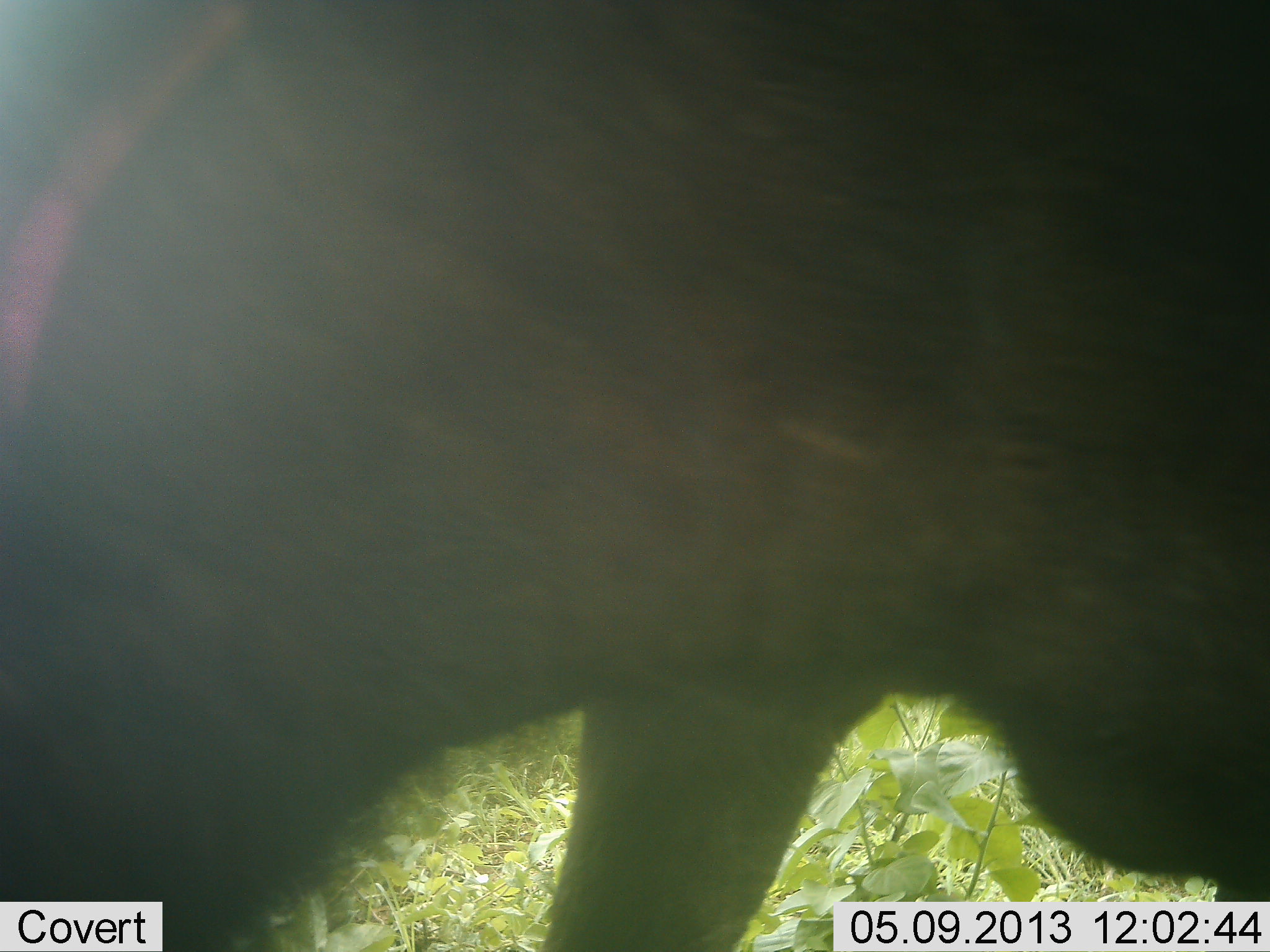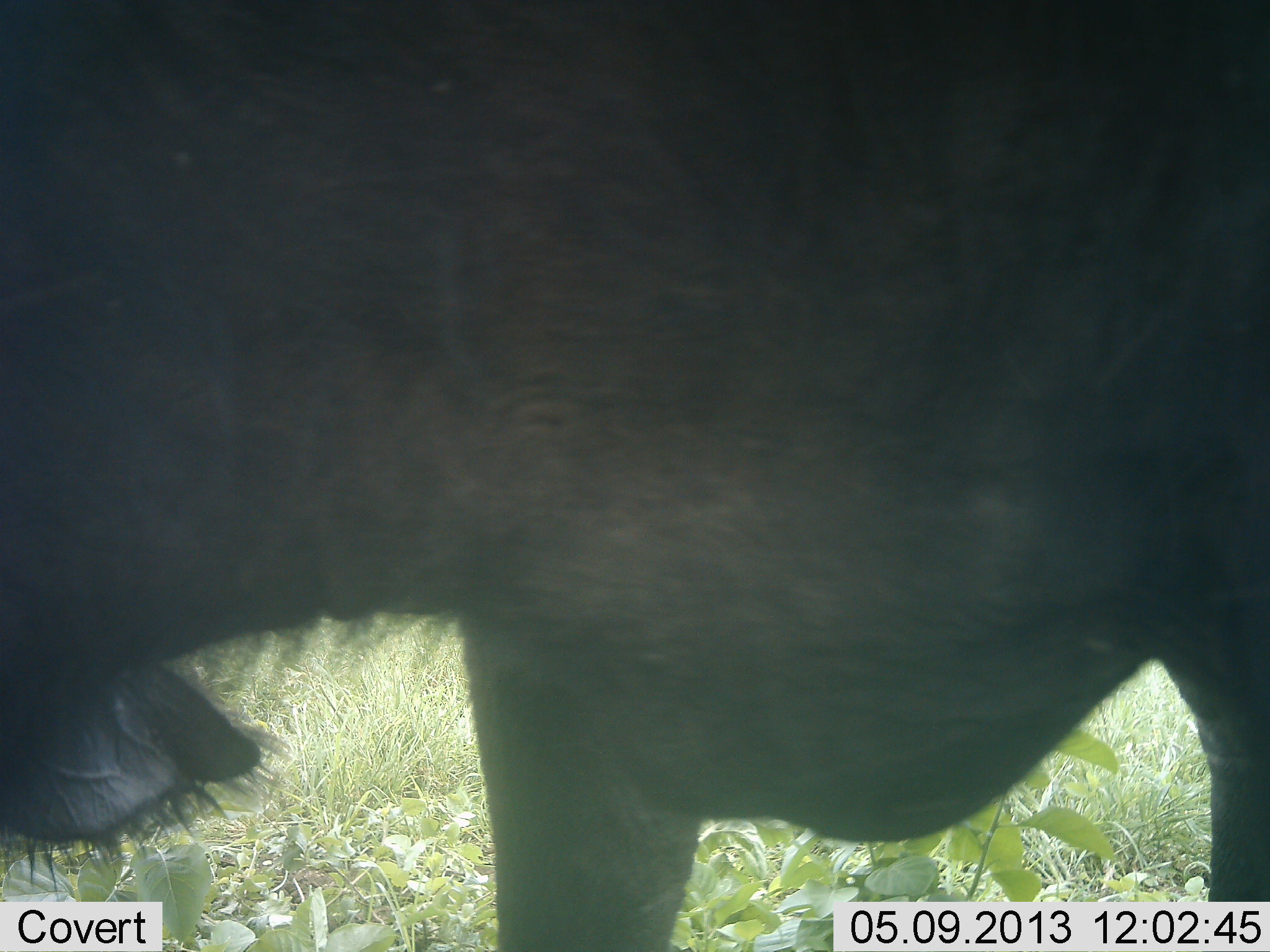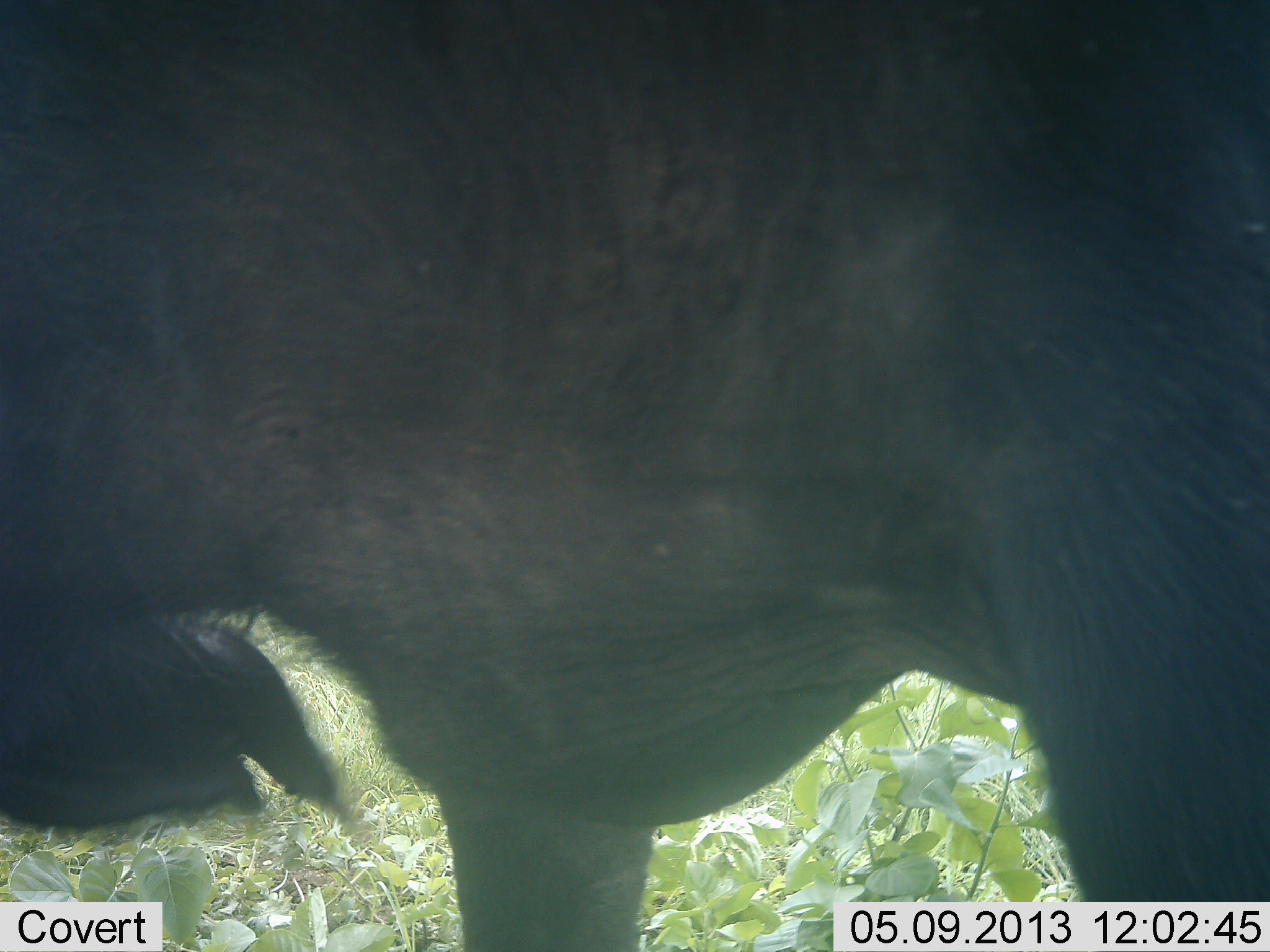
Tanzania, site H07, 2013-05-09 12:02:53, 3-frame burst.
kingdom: Animalia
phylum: Chordata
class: Mammalia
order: Artiodactyla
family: Bovidae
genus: Connochaetes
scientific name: Connochaetes taurinus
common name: blue wildebeest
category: wildebeest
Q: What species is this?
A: Wildebeest (blue wildebeest) (Connochaetes taurinus).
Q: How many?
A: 1.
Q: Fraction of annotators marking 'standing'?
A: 62%.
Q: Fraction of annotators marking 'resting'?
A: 0%.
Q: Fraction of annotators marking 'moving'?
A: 25%.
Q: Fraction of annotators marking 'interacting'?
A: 0%.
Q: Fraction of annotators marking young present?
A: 0%.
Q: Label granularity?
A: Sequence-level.